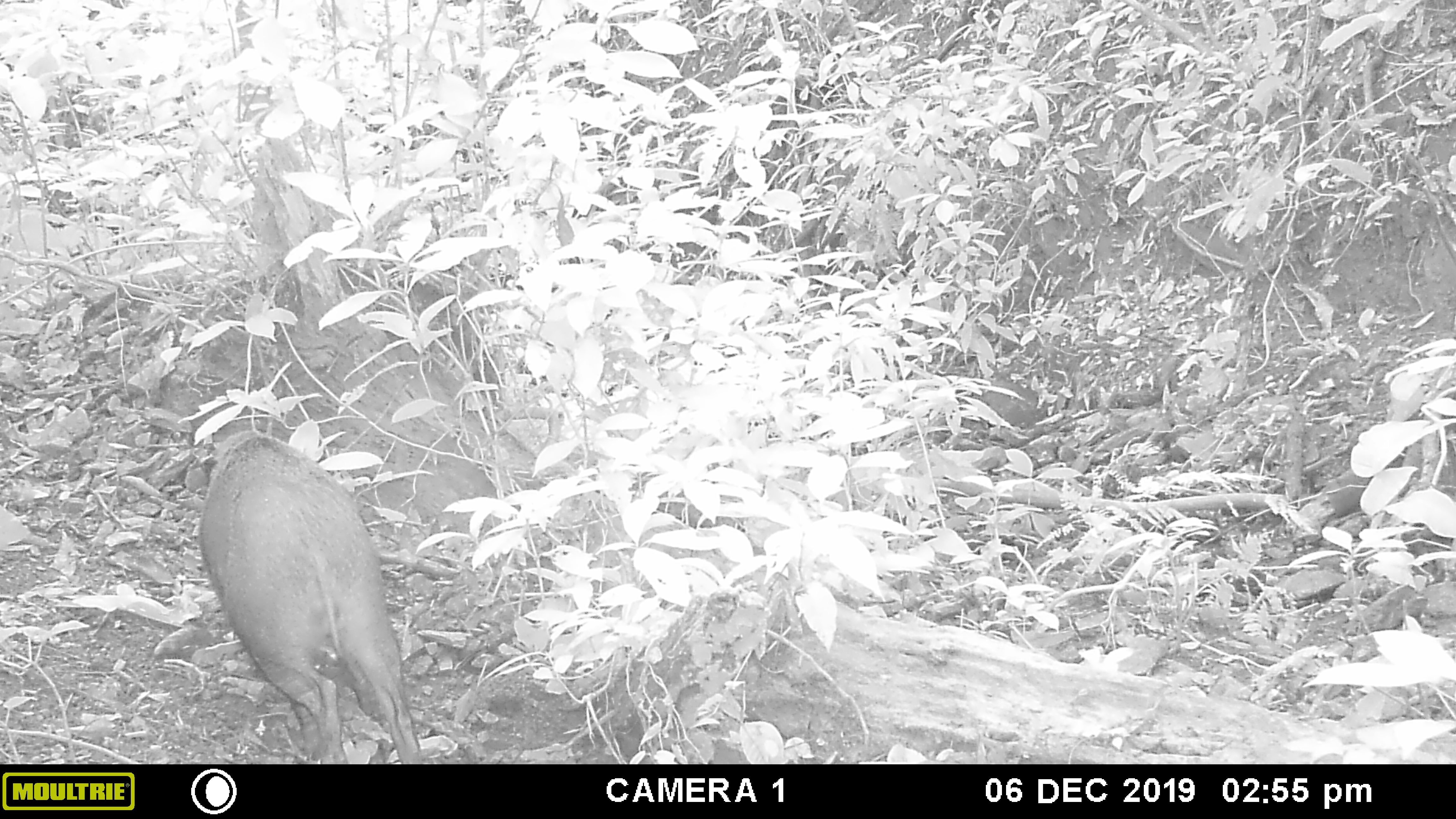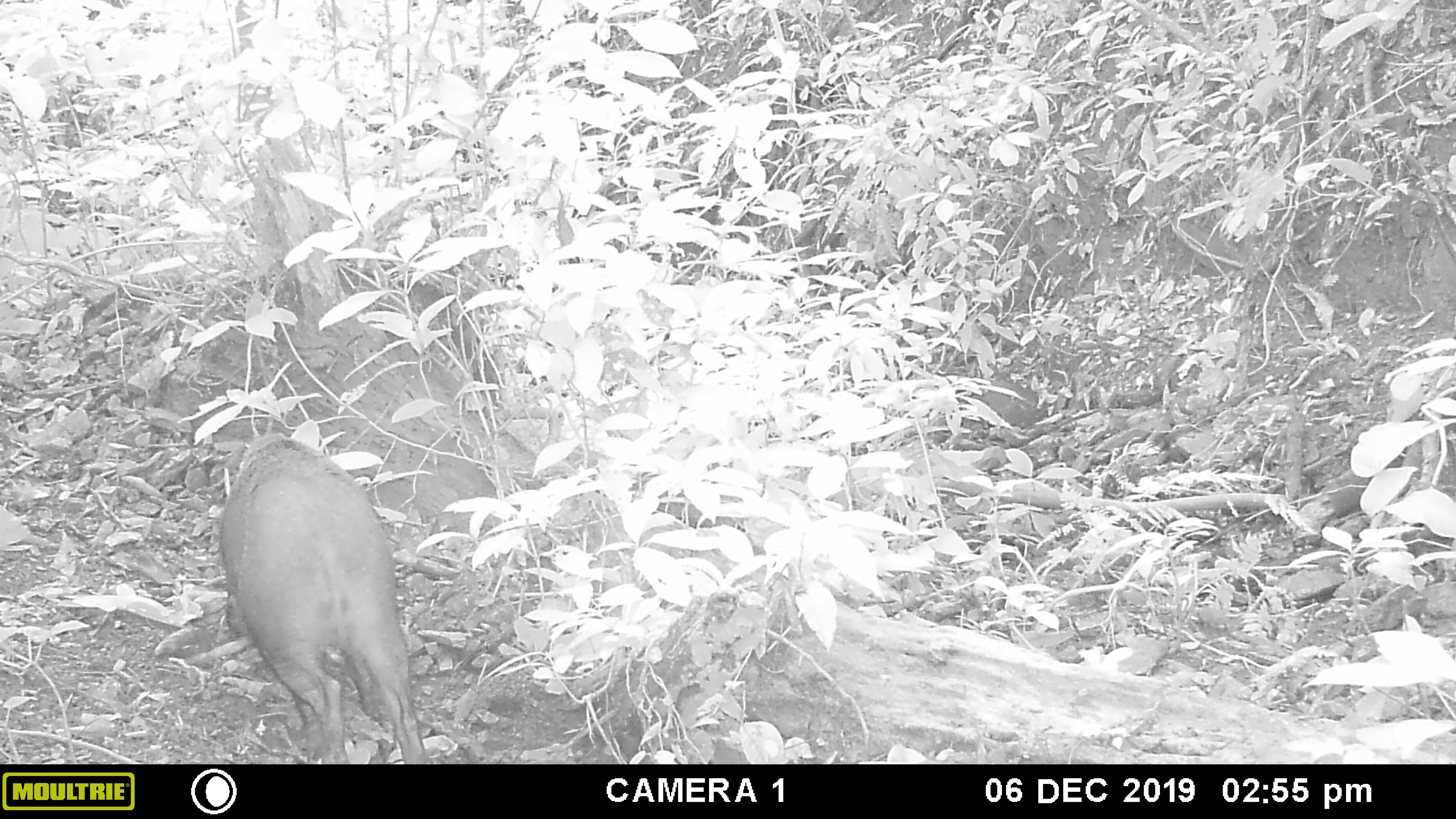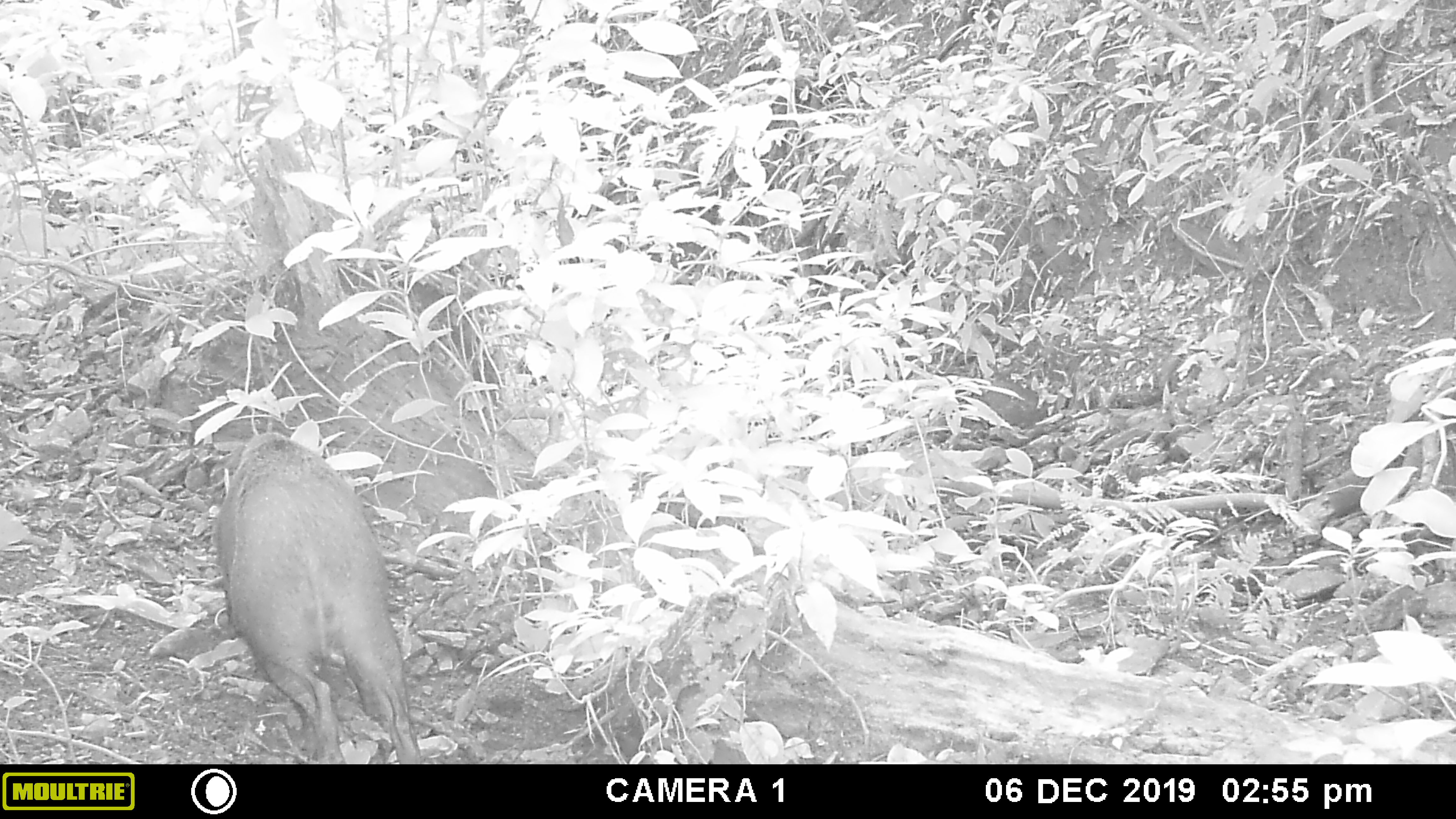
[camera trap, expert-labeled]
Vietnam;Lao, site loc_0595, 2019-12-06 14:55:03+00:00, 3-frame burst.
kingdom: Animalia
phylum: Chordata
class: Mammalia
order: Artiodactyla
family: Suidae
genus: Sus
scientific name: Sus scrofa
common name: eurasian wild pig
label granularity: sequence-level